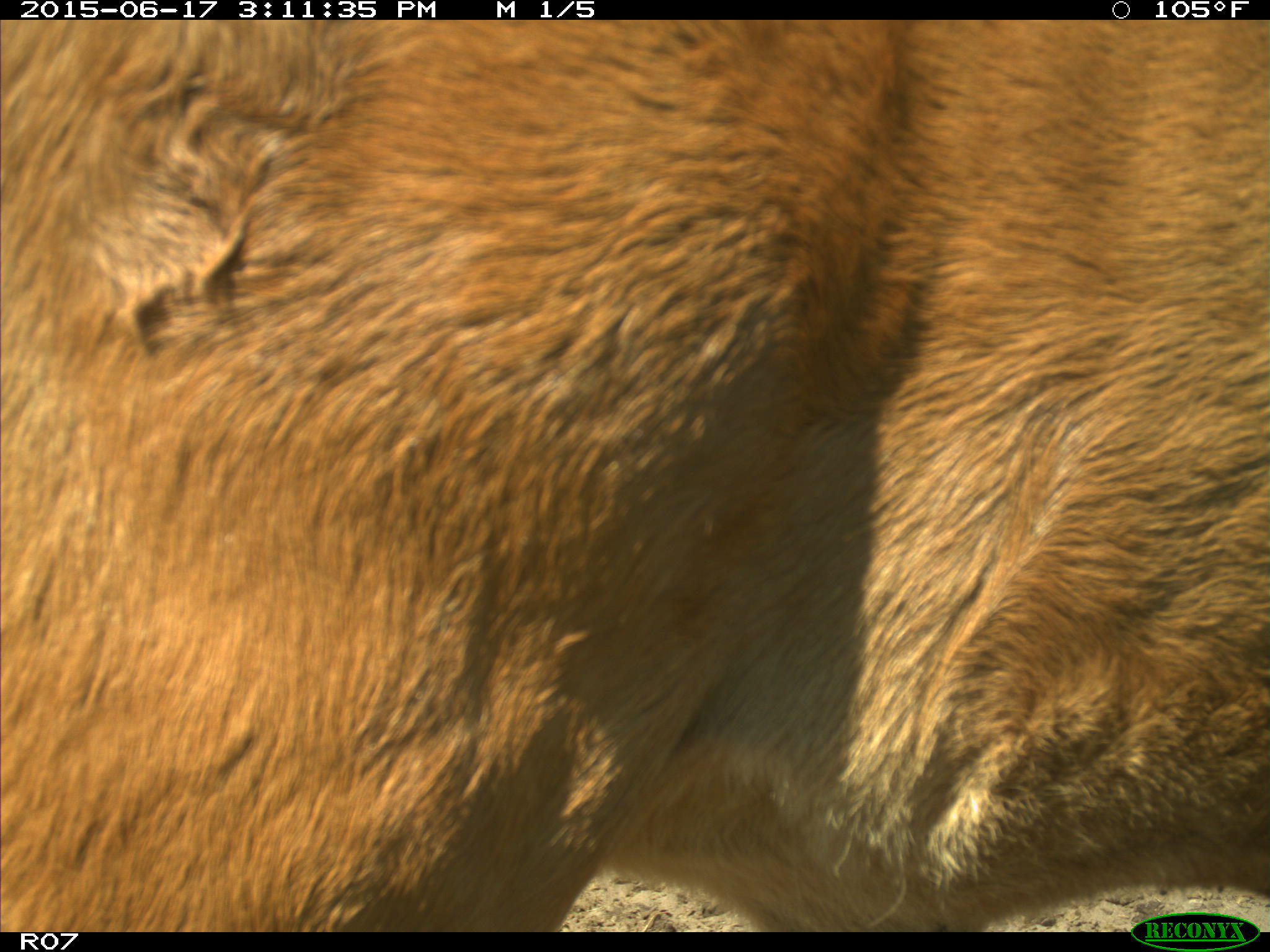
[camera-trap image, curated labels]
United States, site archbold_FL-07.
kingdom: Animalia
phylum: Chordata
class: Mammalia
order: Artiodactyla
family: Bovidae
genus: Bos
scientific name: Bos taurus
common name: domestic cow